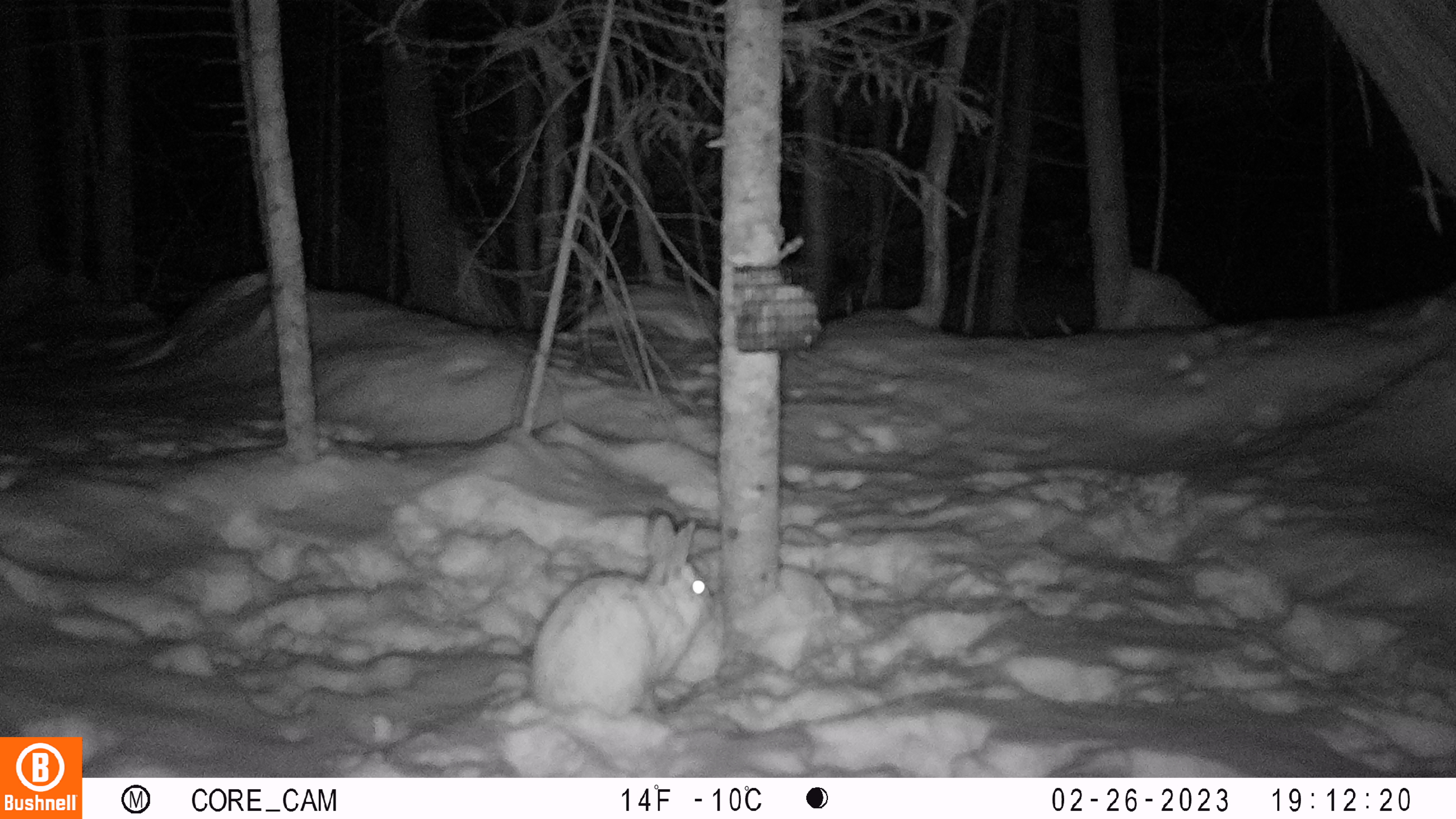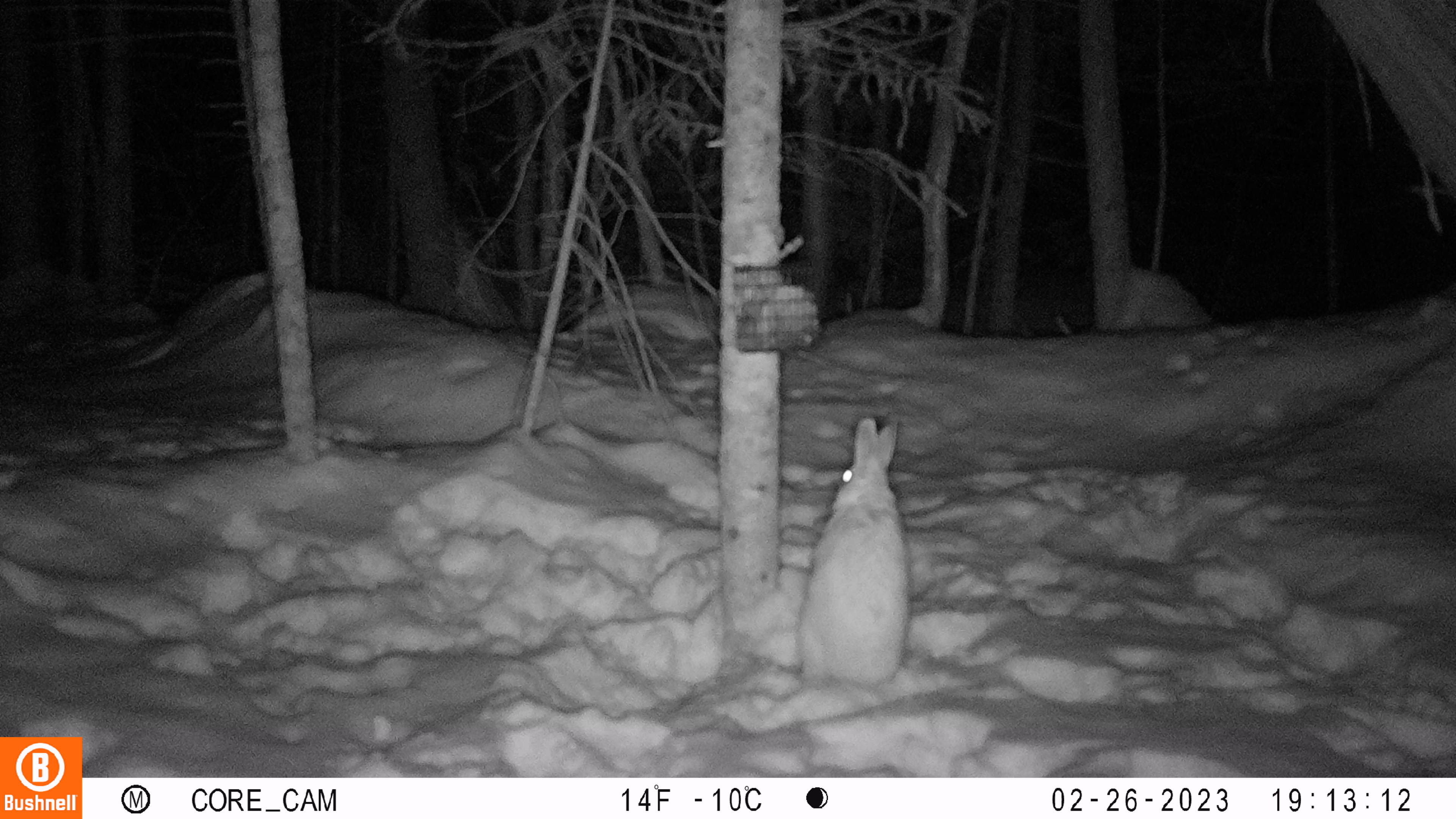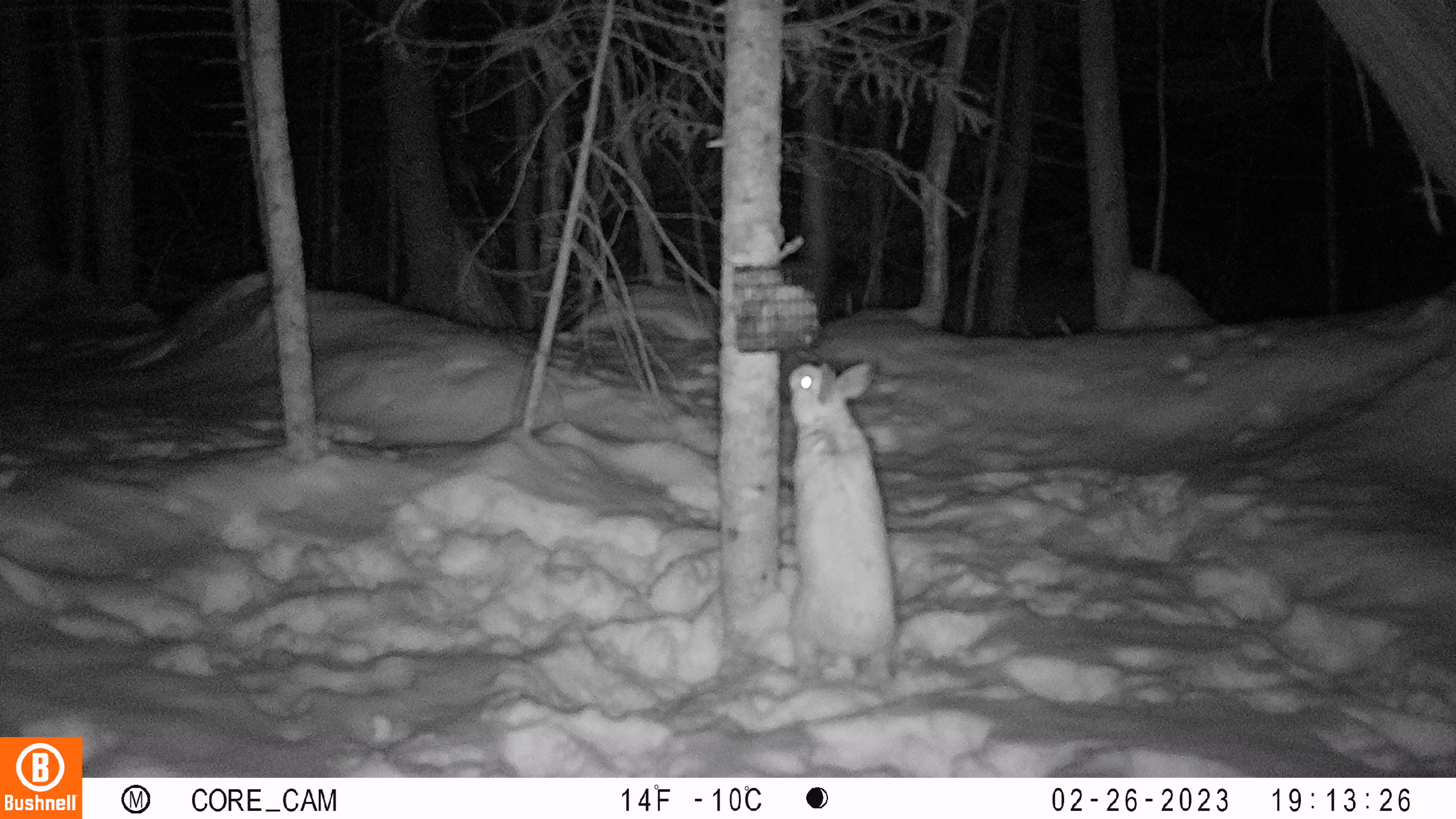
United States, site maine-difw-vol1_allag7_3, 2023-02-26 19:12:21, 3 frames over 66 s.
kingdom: Animalia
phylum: Chordata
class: Mammalia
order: Lagomorpha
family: Leporidae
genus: Lepus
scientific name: Lepus americanus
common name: snowshoe hare